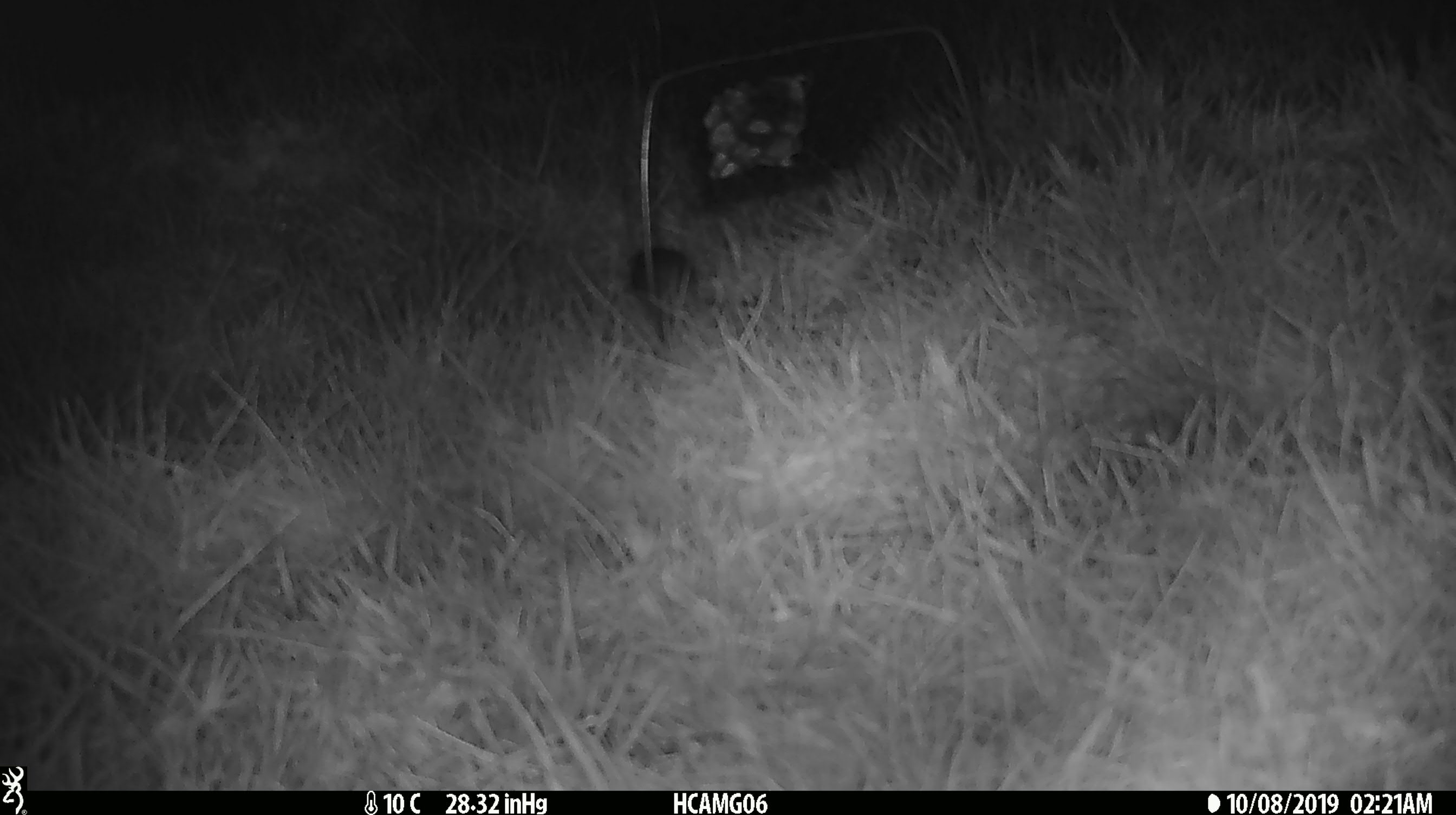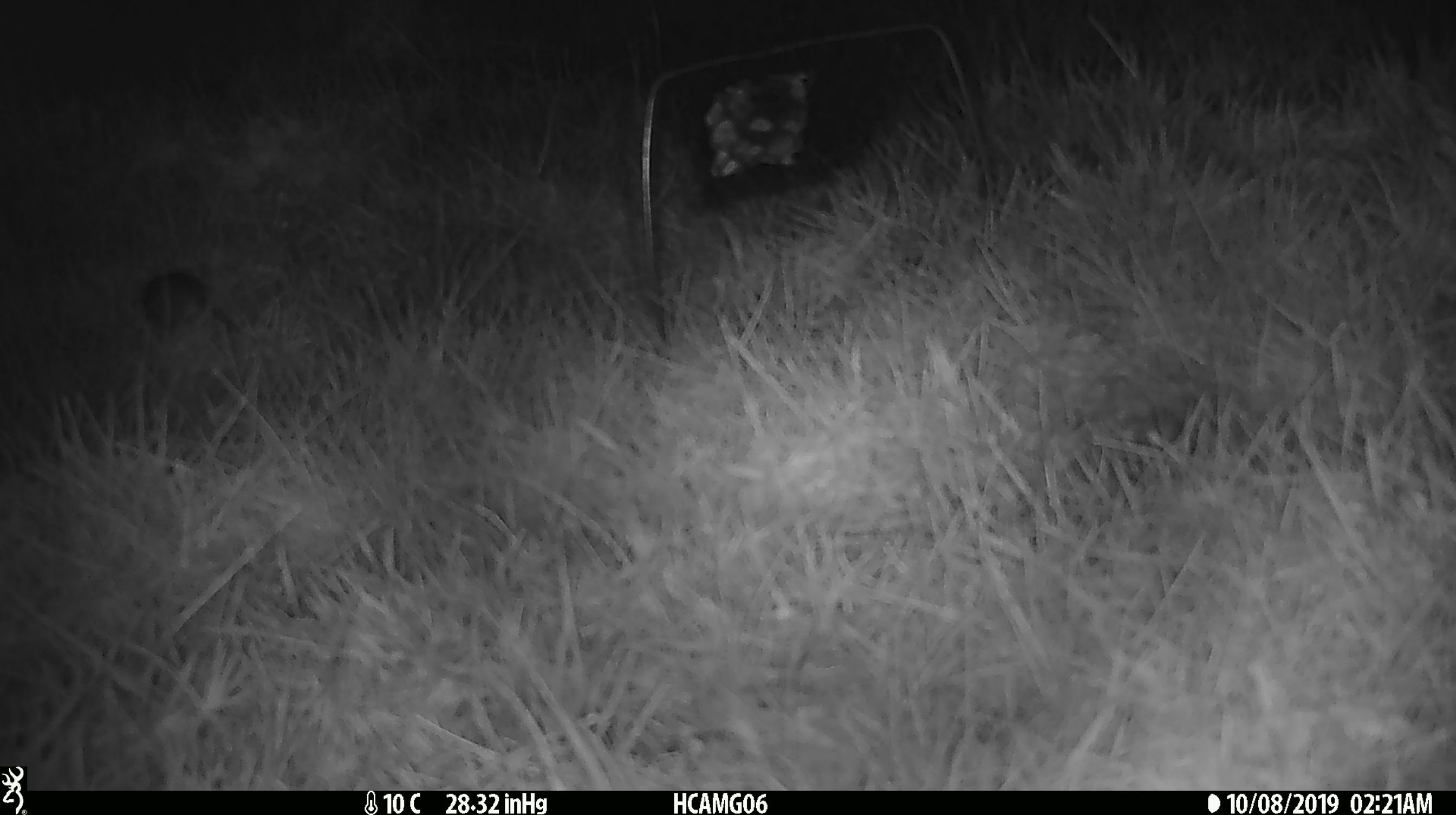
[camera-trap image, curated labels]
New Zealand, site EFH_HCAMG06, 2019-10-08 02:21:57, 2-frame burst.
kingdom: Animalia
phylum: Chordata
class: Mammalia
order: Rodentia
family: Muridae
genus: Mus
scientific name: Mus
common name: mouse